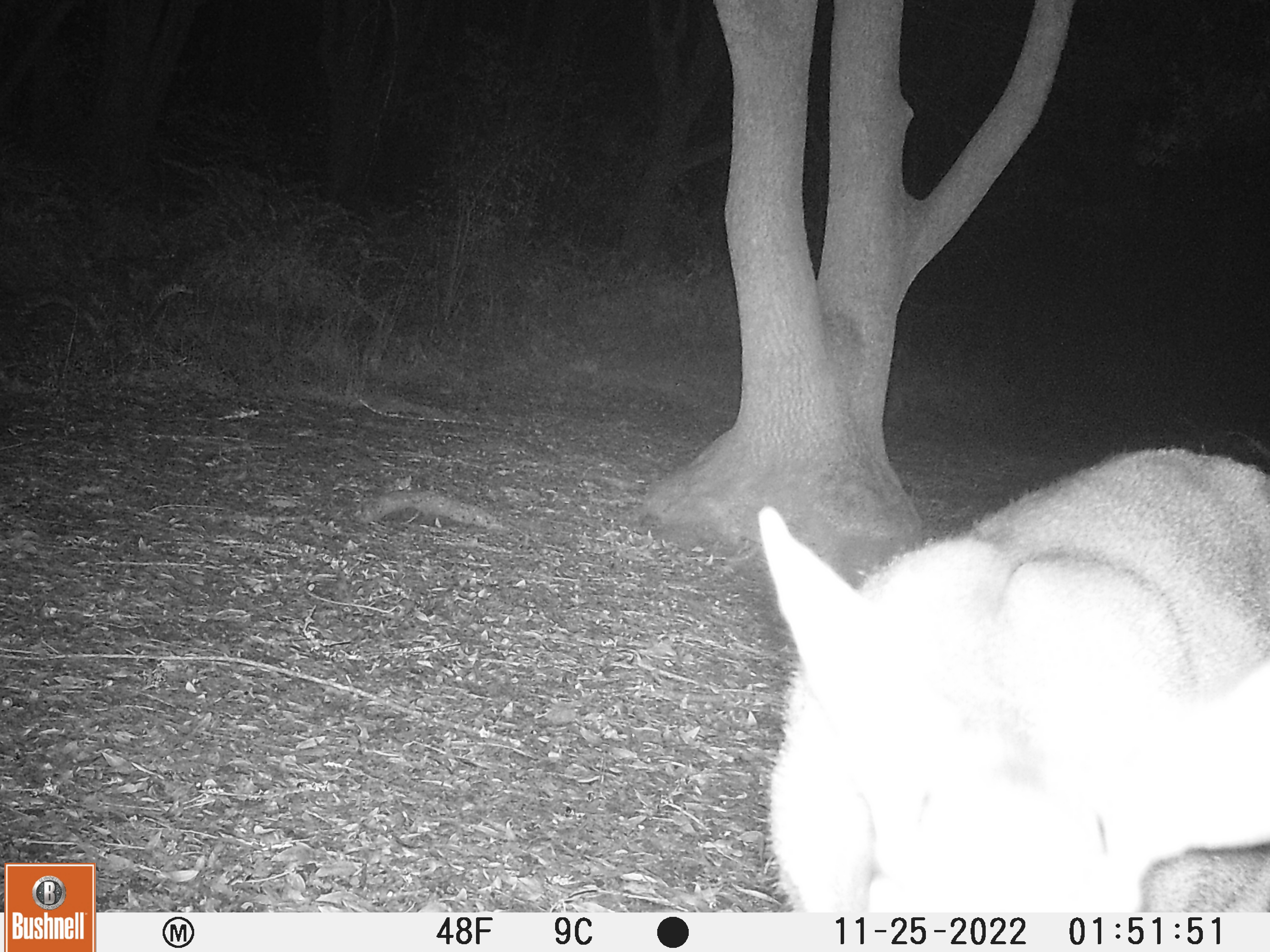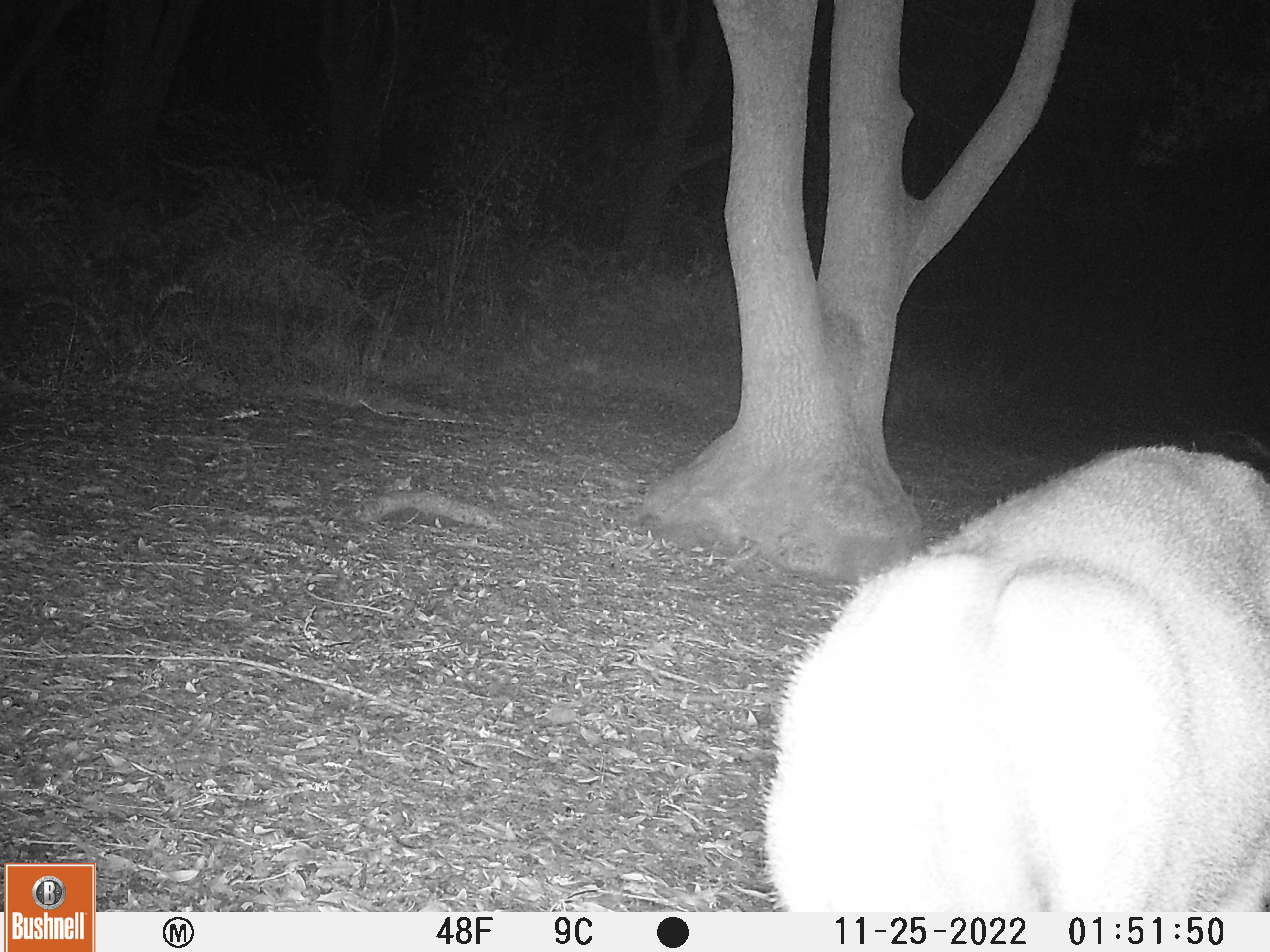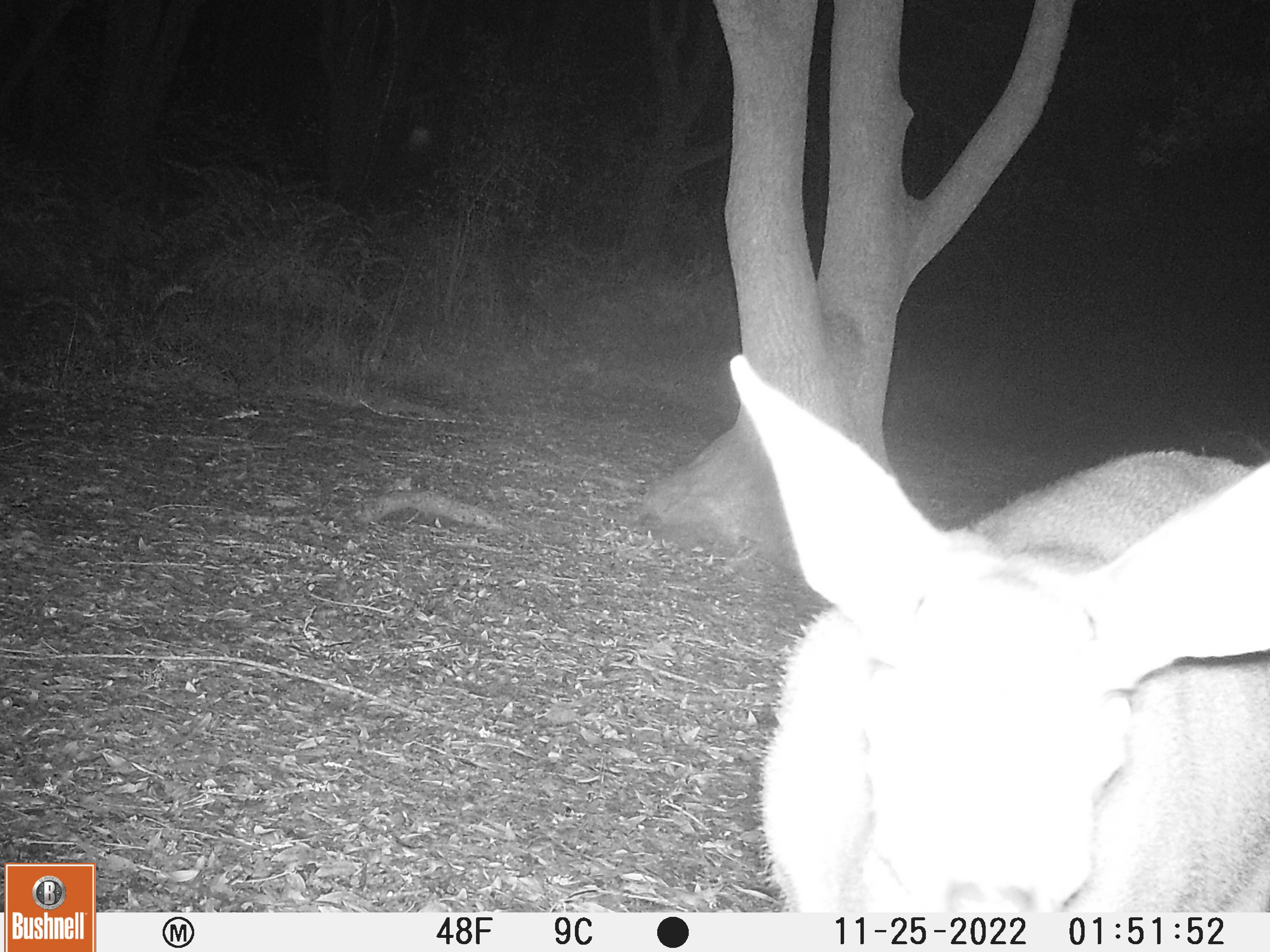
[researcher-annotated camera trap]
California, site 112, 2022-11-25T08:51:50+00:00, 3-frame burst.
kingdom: Animalia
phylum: Chordata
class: Mammalia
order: Artiodactyla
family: Cervidae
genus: Odocoileus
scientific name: Odocoileus hemionus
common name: mule deer